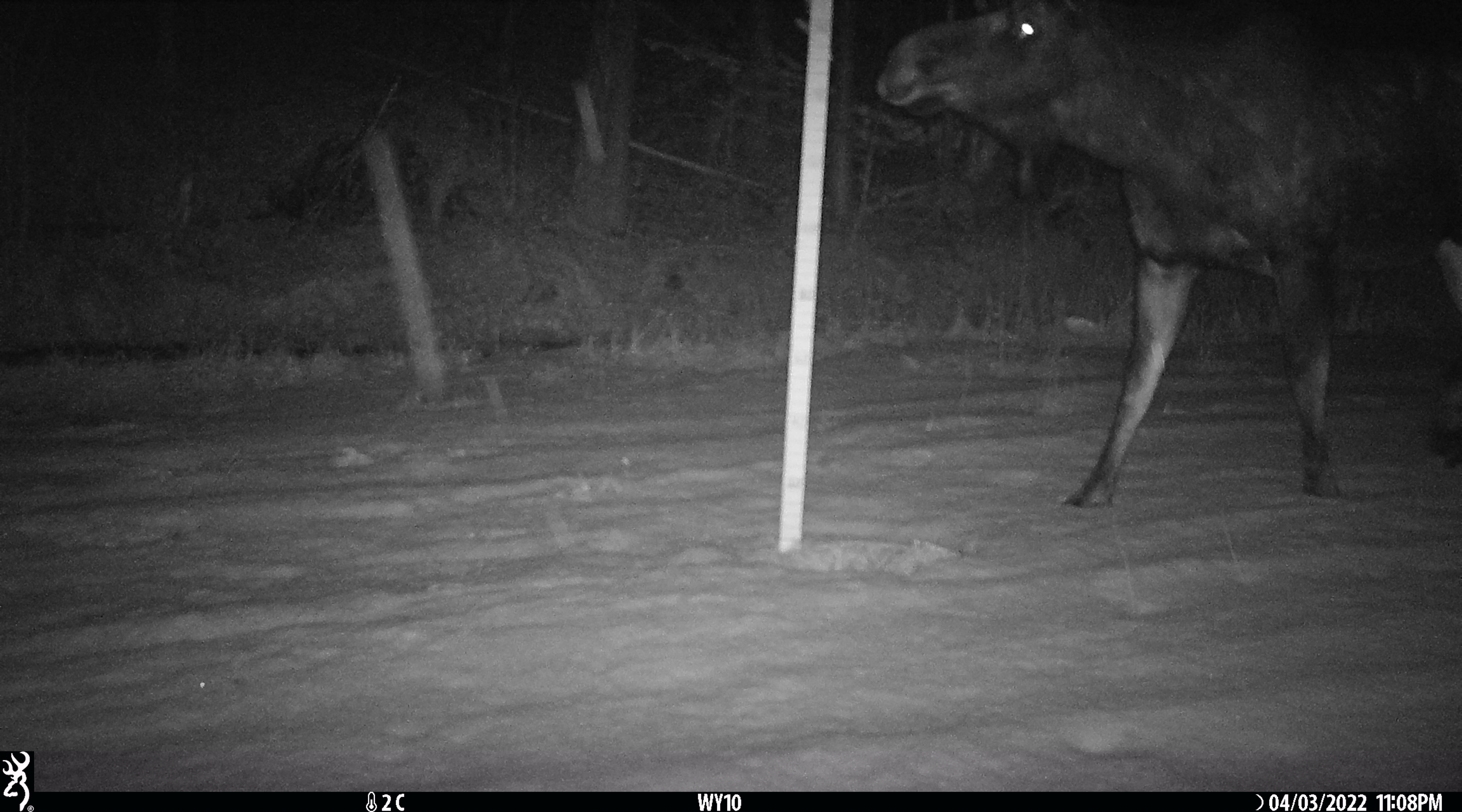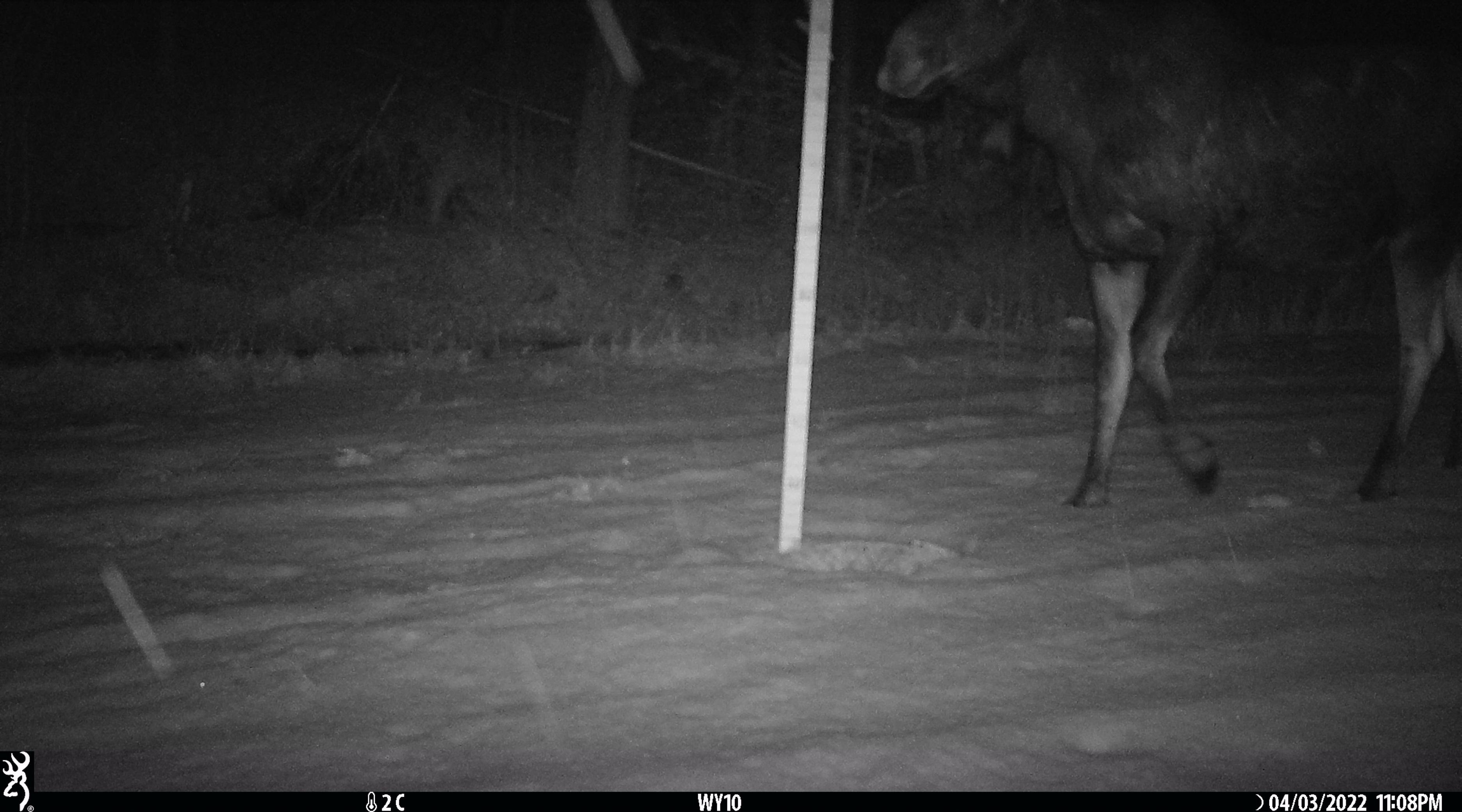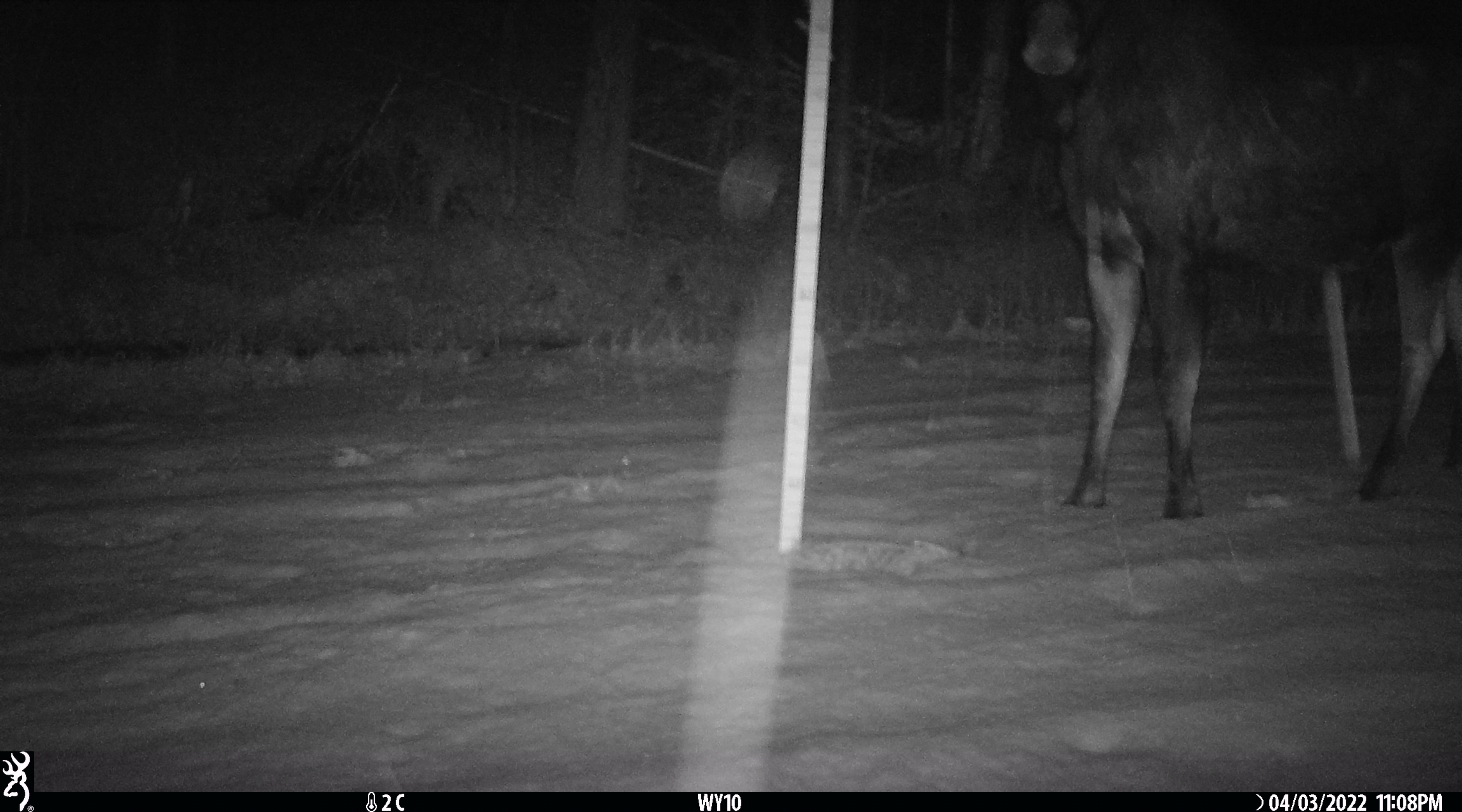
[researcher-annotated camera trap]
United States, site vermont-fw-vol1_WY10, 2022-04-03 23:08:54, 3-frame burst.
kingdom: Animalia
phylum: Chordata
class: Mammalia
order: Artiodactyla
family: Cervidae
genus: Alces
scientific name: Alces alces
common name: moose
Moose (Alces alces).